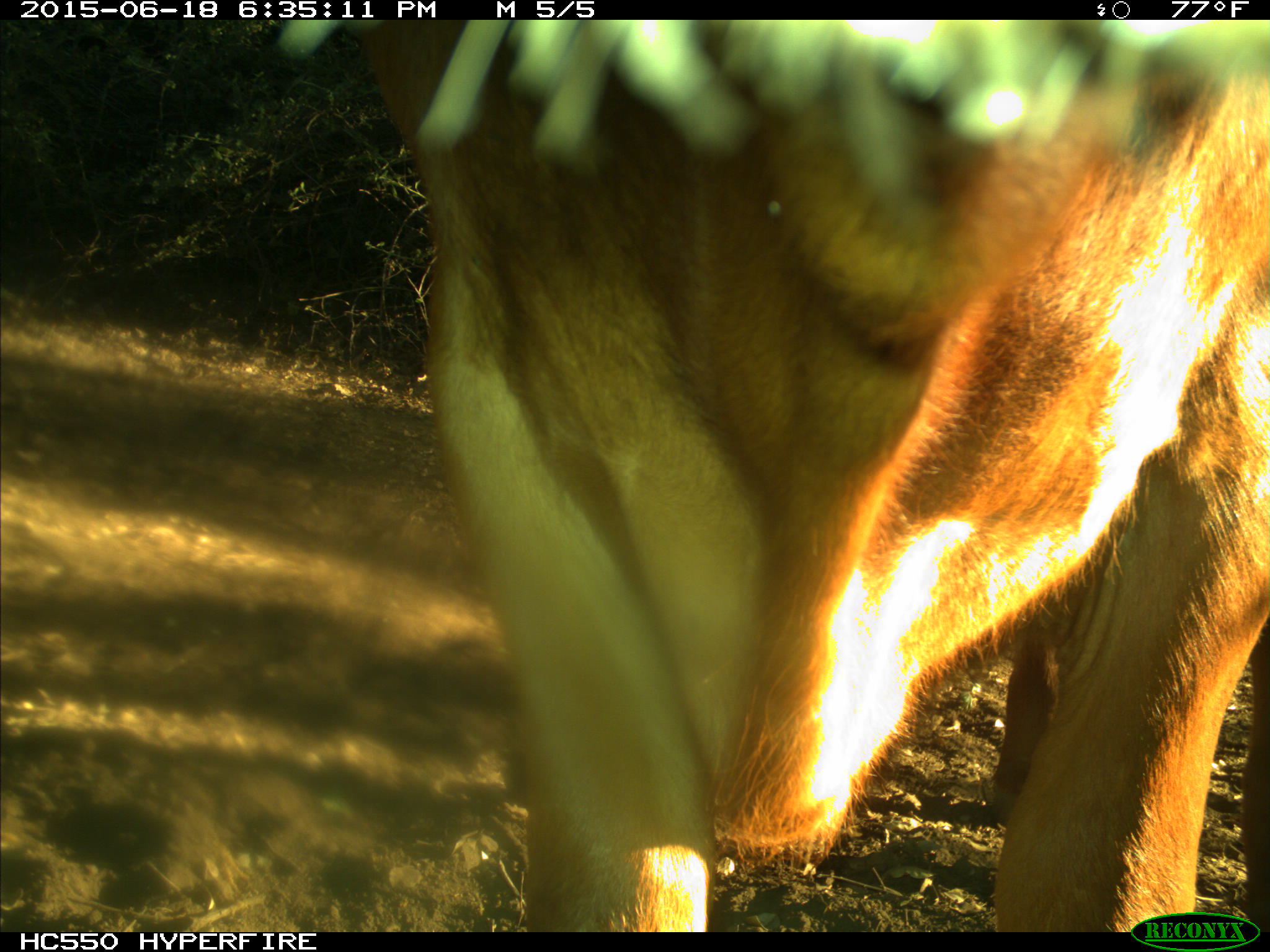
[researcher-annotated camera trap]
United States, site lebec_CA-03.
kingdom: Animalia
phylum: Chordata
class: Mammalia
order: Artiodactyla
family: Bovidae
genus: Bos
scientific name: Bos taurus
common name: domestic cow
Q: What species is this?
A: Bos taurus (domestic cow).